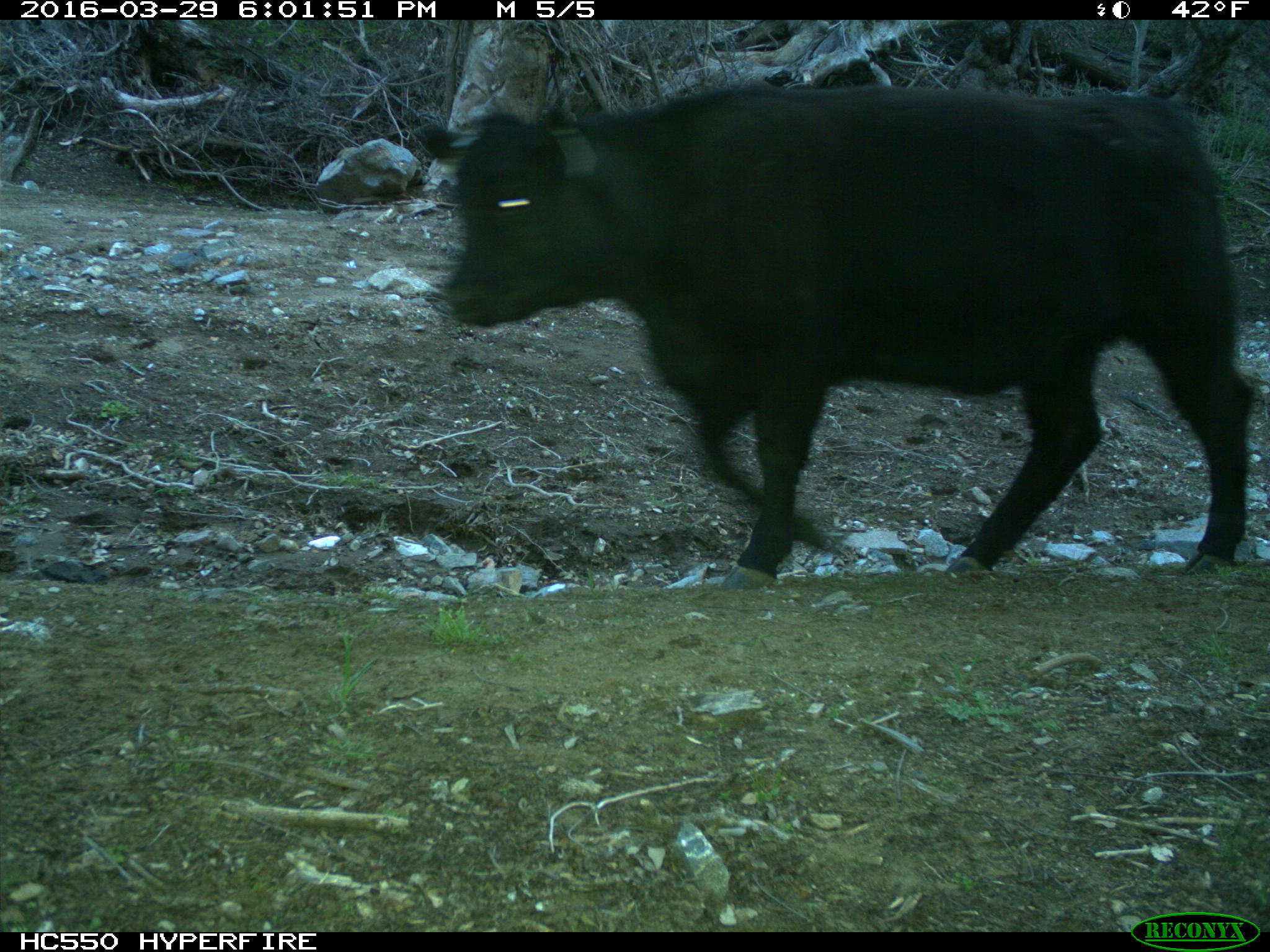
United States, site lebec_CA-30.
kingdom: Animalia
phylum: Chordata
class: Mammalia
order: Artiodactyla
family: Bovidae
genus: Bos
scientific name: Bos taurus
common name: domestic cow